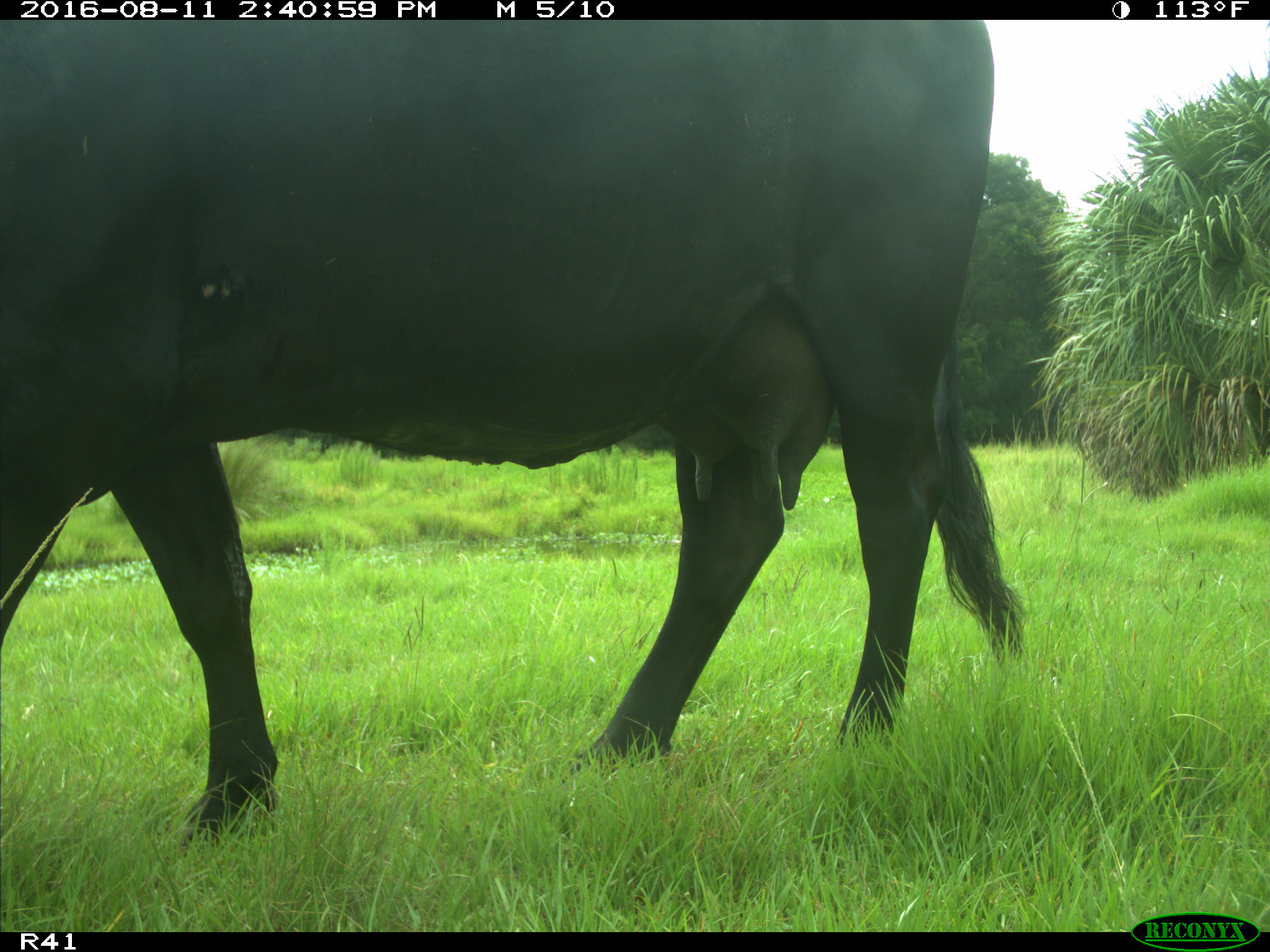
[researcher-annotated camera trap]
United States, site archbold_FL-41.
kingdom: Animalia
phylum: Chordata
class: Mammalia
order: Artiodactyla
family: Bovidae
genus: Bos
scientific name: Bos taurus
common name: domestic cow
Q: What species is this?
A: Bos taurus (domestic cow).